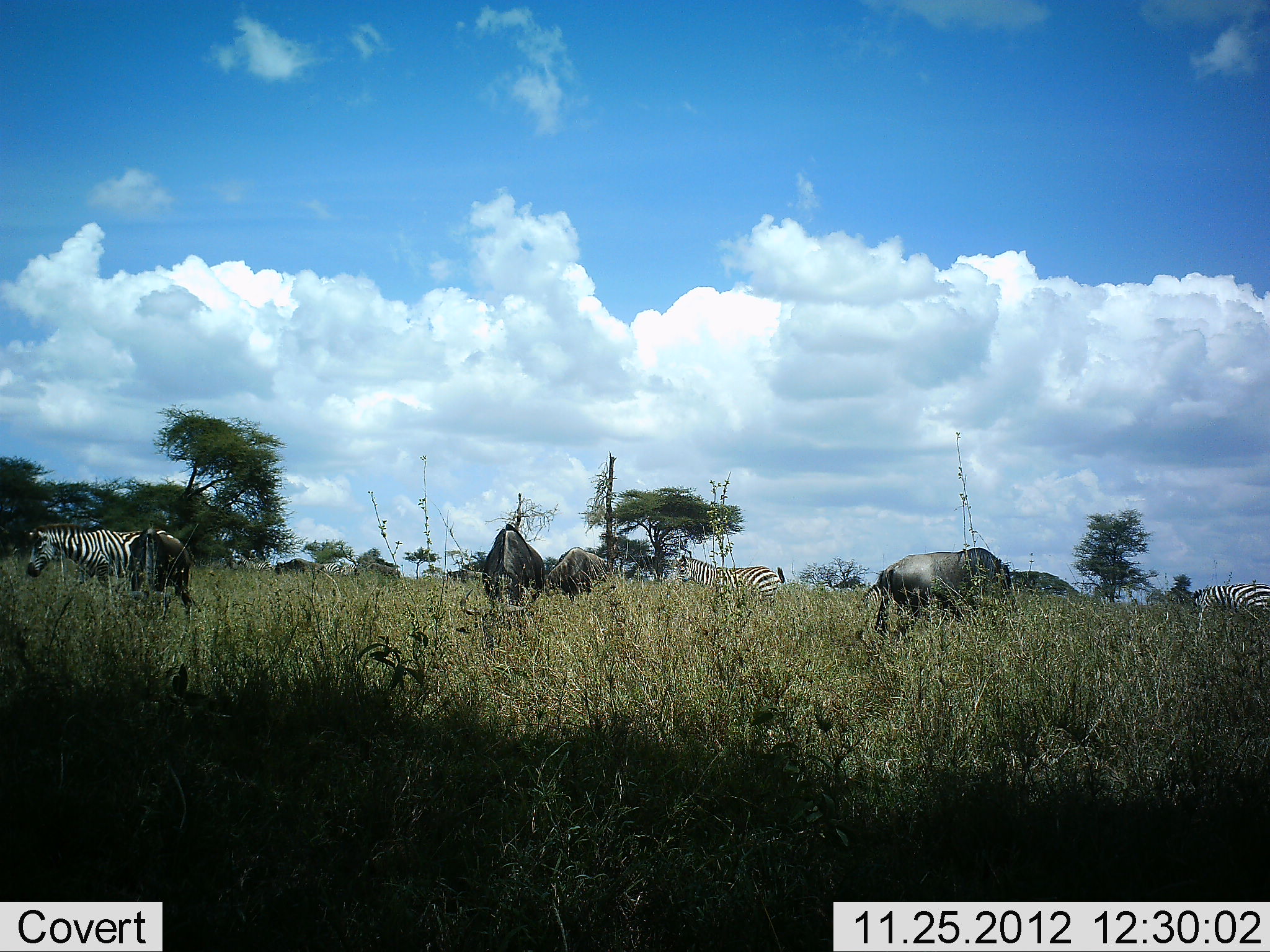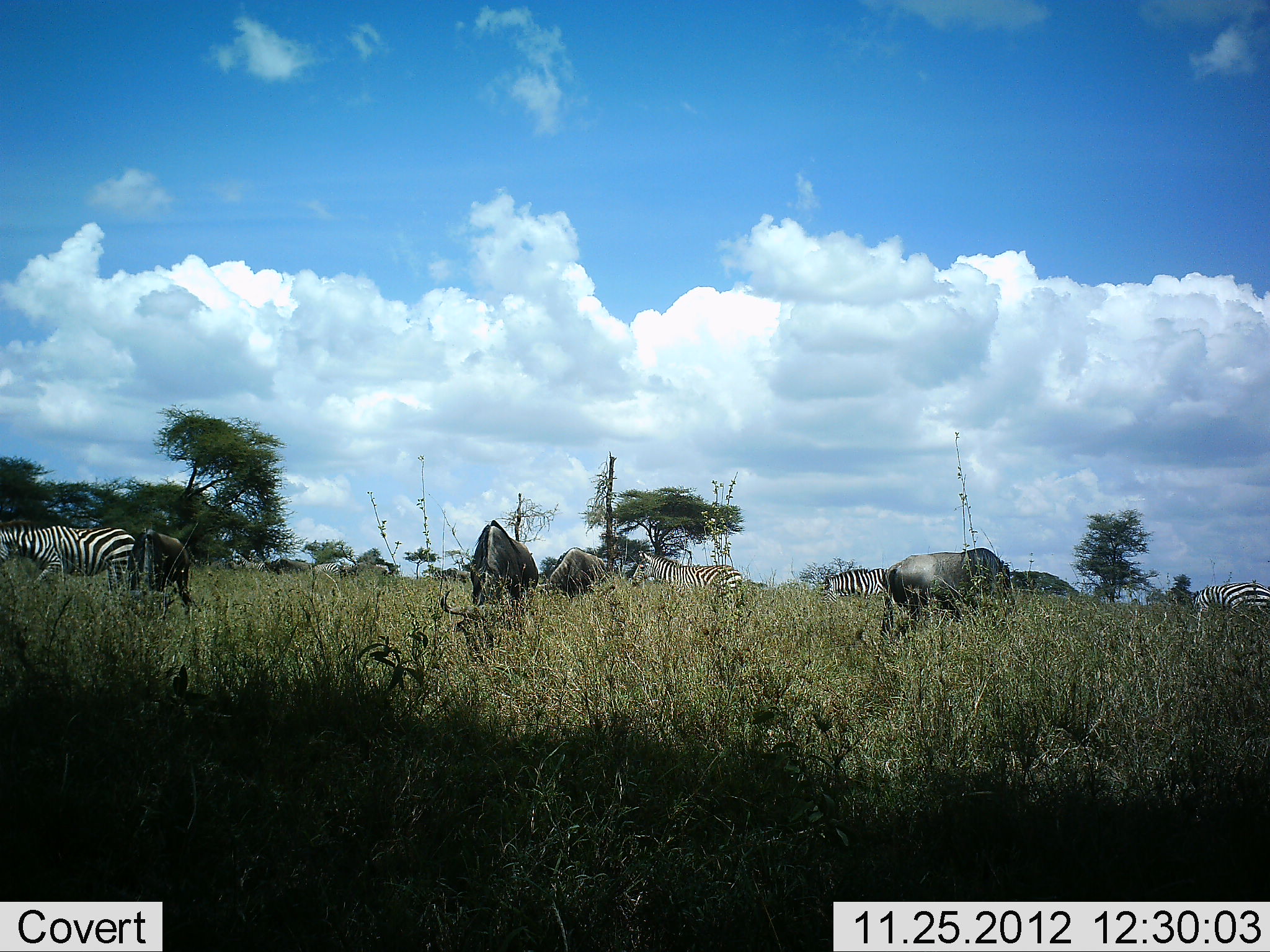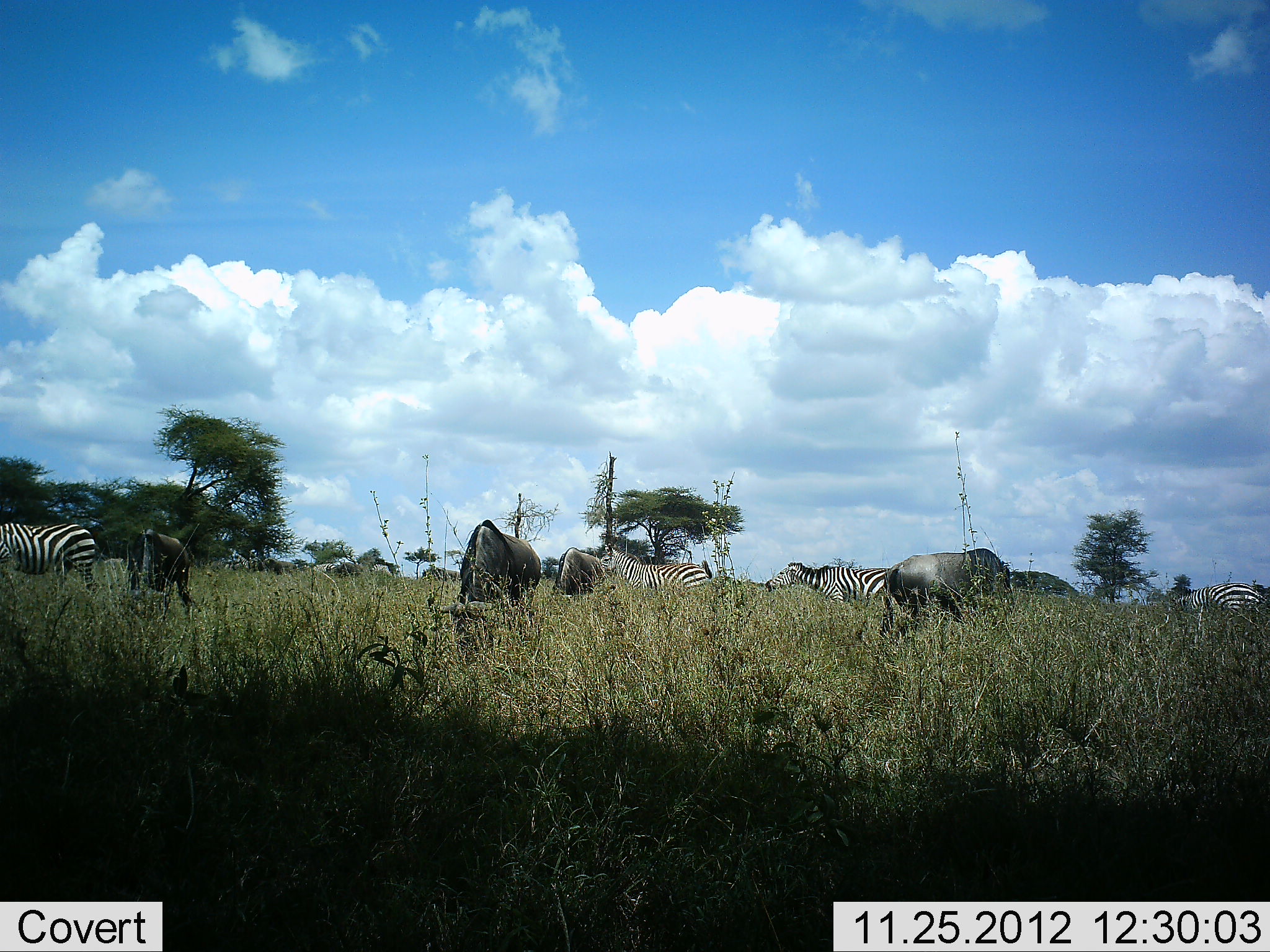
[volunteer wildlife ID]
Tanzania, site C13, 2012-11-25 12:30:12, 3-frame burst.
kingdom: Animalia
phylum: Chordata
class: Mammalia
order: Artiodactyla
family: Bovidae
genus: Connochaetes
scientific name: Connochaetes taurinus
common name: blue wildebeest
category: wildebeest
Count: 6.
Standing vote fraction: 20%.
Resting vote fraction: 0%.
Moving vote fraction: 40%.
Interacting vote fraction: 0%.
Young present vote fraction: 0%.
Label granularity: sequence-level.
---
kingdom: Animalia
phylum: Chordata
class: Mammalia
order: Perissodactyla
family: Equidae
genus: Equus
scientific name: Equus quagga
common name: plains zebra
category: zebra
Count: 4.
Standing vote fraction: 9%.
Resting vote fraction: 0%.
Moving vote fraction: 73%.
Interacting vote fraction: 0%.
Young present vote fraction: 0%.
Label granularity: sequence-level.